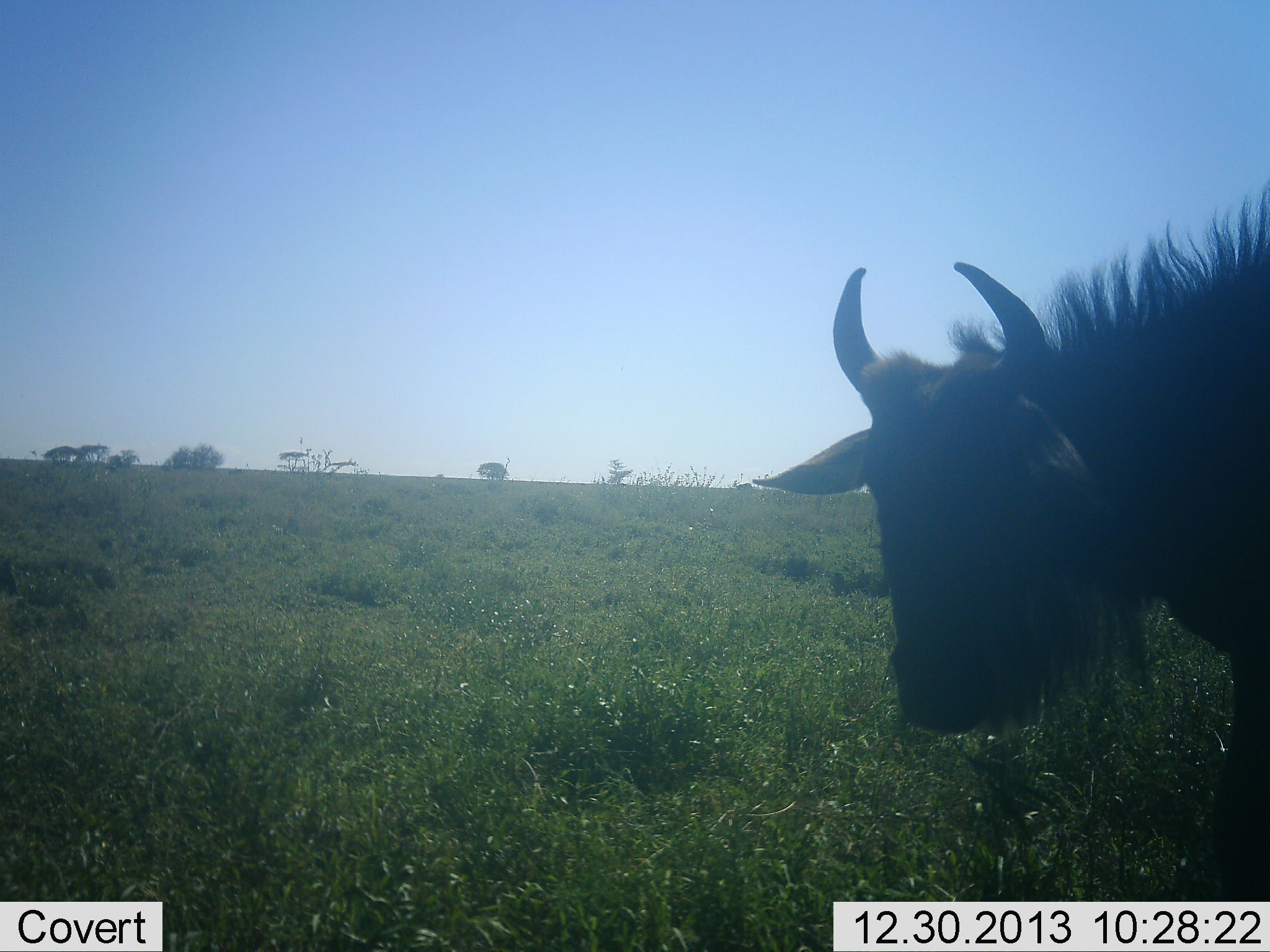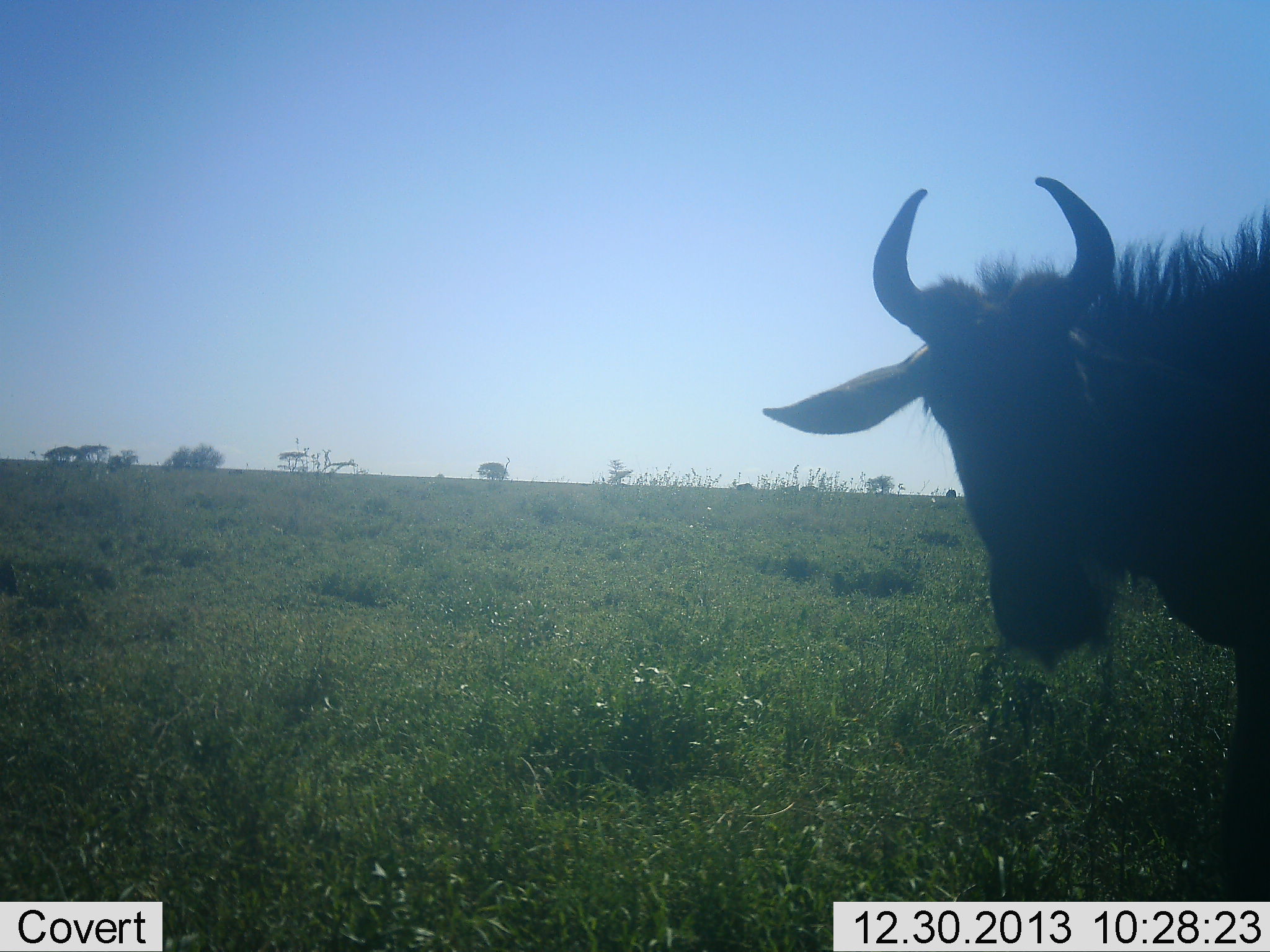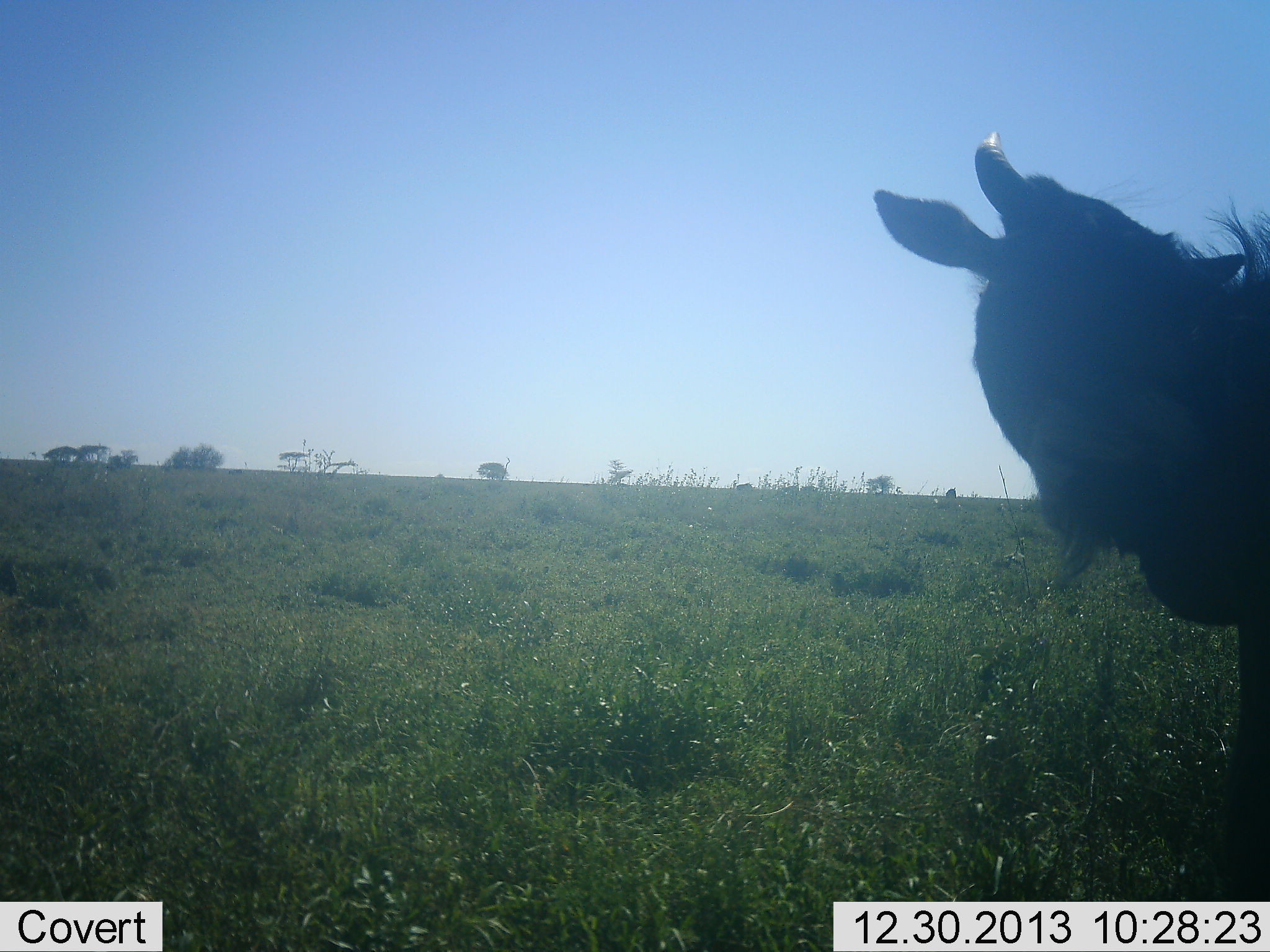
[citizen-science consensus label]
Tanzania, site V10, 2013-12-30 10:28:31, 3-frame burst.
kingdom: Animalia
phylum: Chordata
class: Mammalia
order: Artiodactyla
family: Bovidae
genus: Connochaetes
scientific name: Connochaetes taurinus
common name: blue wildebeest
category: wildebeest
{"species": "wildebeest (blue wildebeest) (Connochaetes taurinus)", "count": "1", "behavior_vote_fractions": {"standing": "90%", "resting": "0%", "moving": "0%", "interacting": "0%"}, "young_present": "0%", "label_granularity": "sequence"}